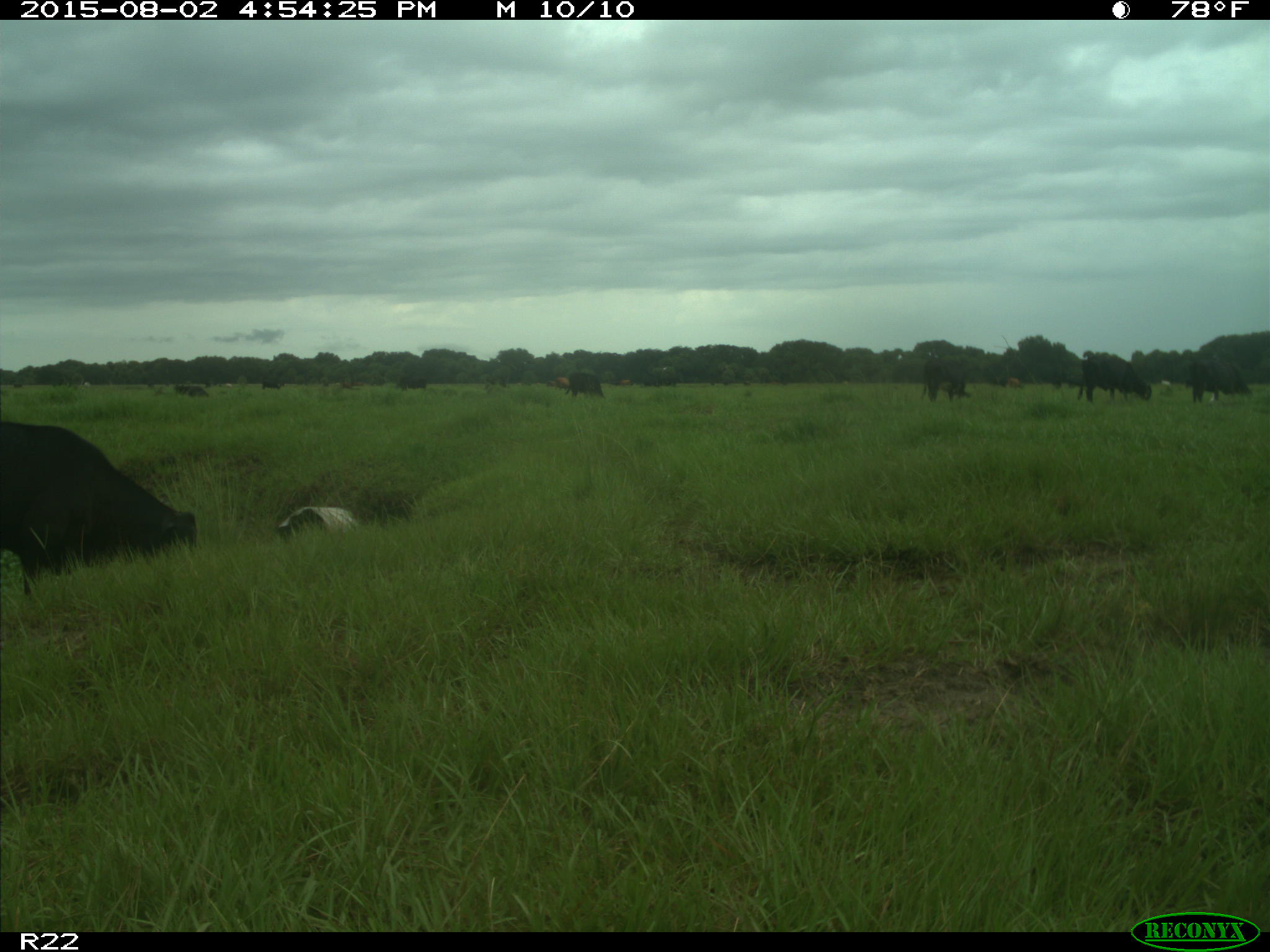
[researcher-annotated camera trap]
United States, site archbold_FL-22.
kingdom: Animalia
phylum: Chordata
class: Mammalia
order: Artiodactyla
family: Bovidae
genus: Bos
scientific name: Bos taurus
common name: domestic cow